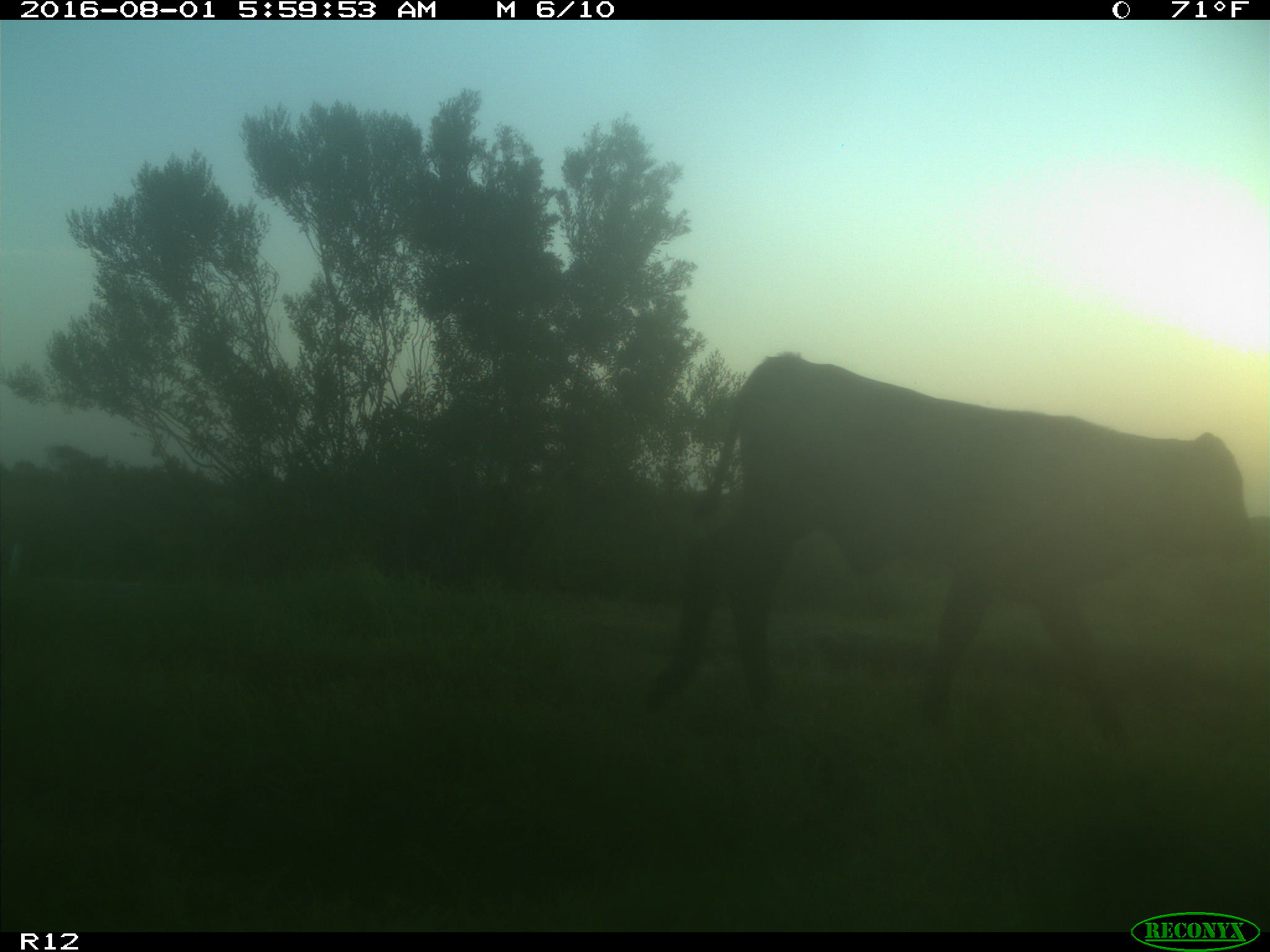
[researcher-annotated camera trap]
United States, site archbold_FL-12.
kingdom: Animalia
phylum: Chordata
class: Mammalia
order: Artiodactyla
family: Bovidae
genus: Bos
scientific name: Bos taurus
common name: domestic cow